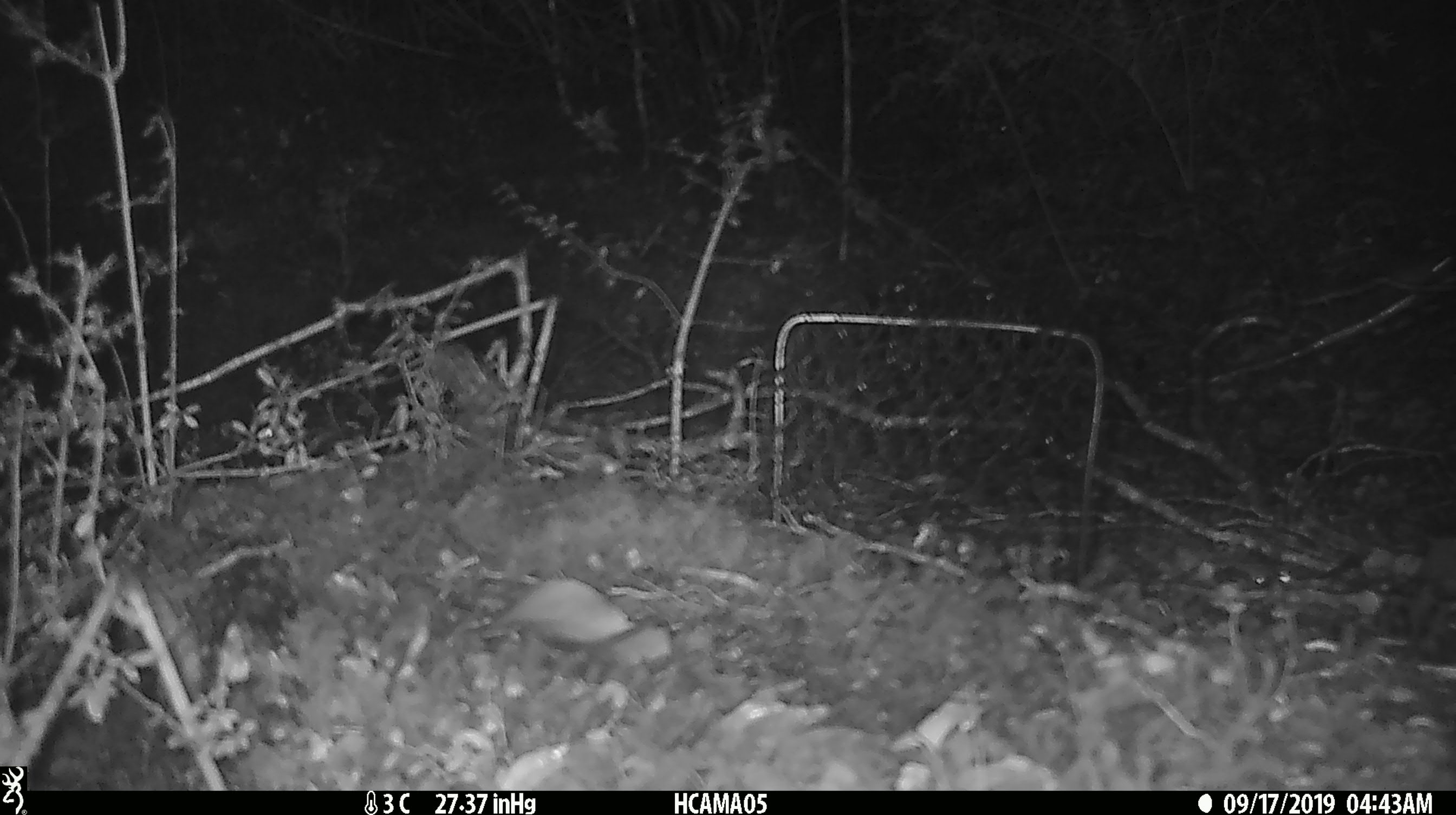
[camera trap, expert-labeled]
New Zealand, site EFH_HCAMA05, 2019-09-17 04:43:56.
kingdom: Animalia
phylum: Chordata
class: Mammalia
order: Rodentia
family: Muridae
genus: Mus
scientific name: Mus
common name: mouse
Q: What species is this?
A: Mouse (Mus).